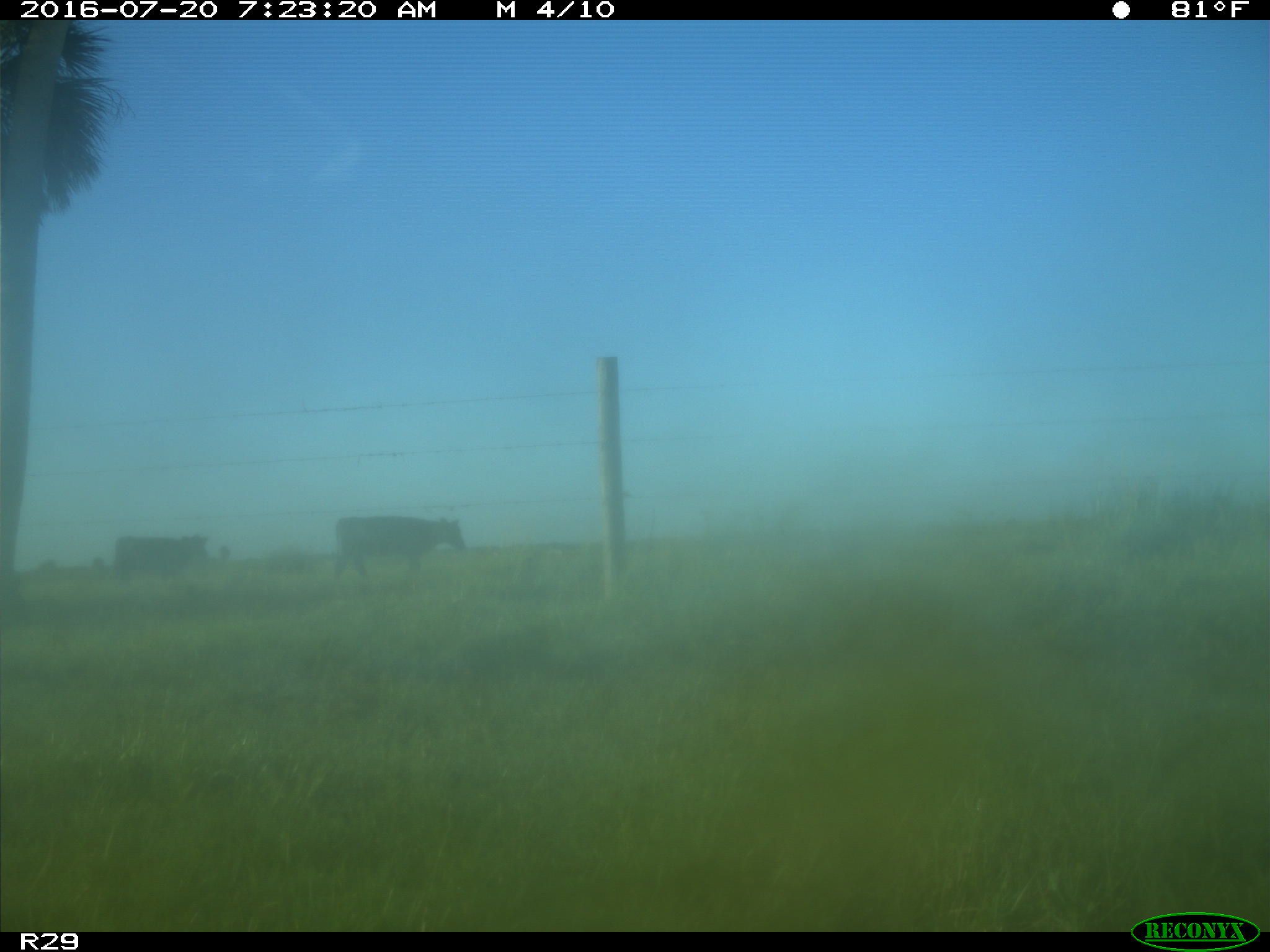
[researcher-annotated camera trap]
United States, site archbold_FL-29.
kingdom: Animalia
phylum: Chordata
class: Mammalia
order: Artiodactyla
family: Bovidae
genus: Bos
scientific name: Bos taurus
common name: domestic cow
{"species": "Bos taurus (domestic cow)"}